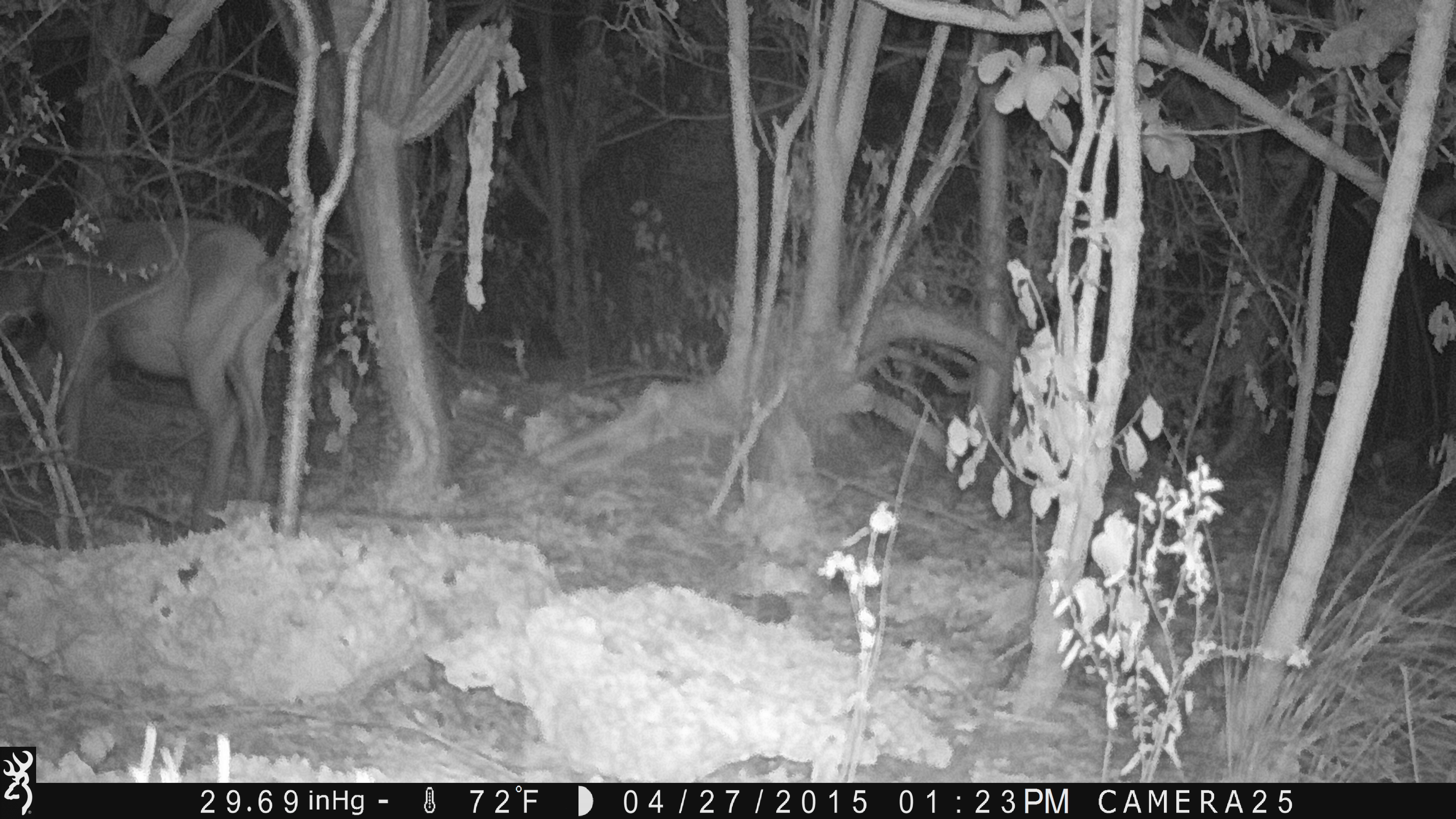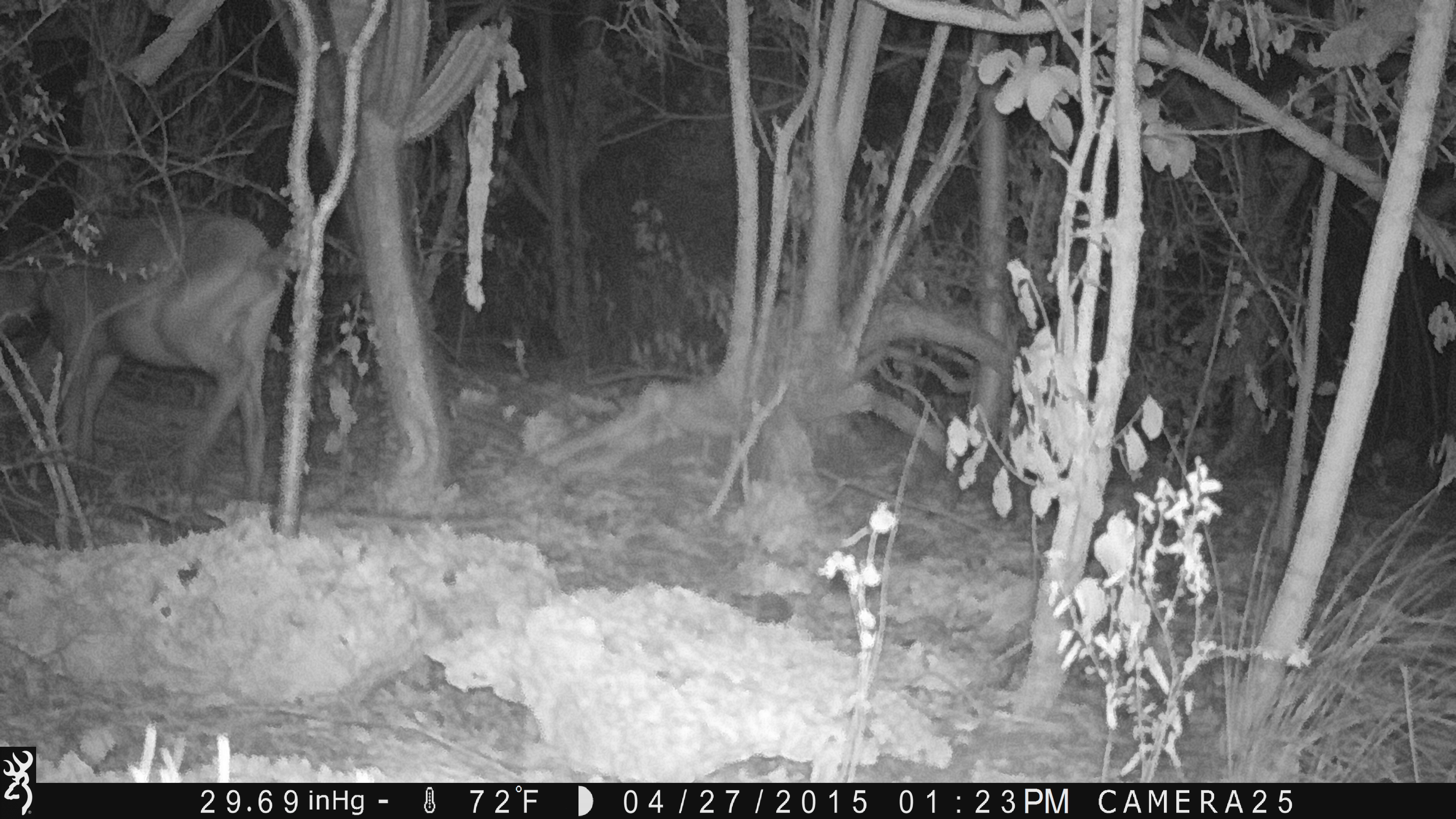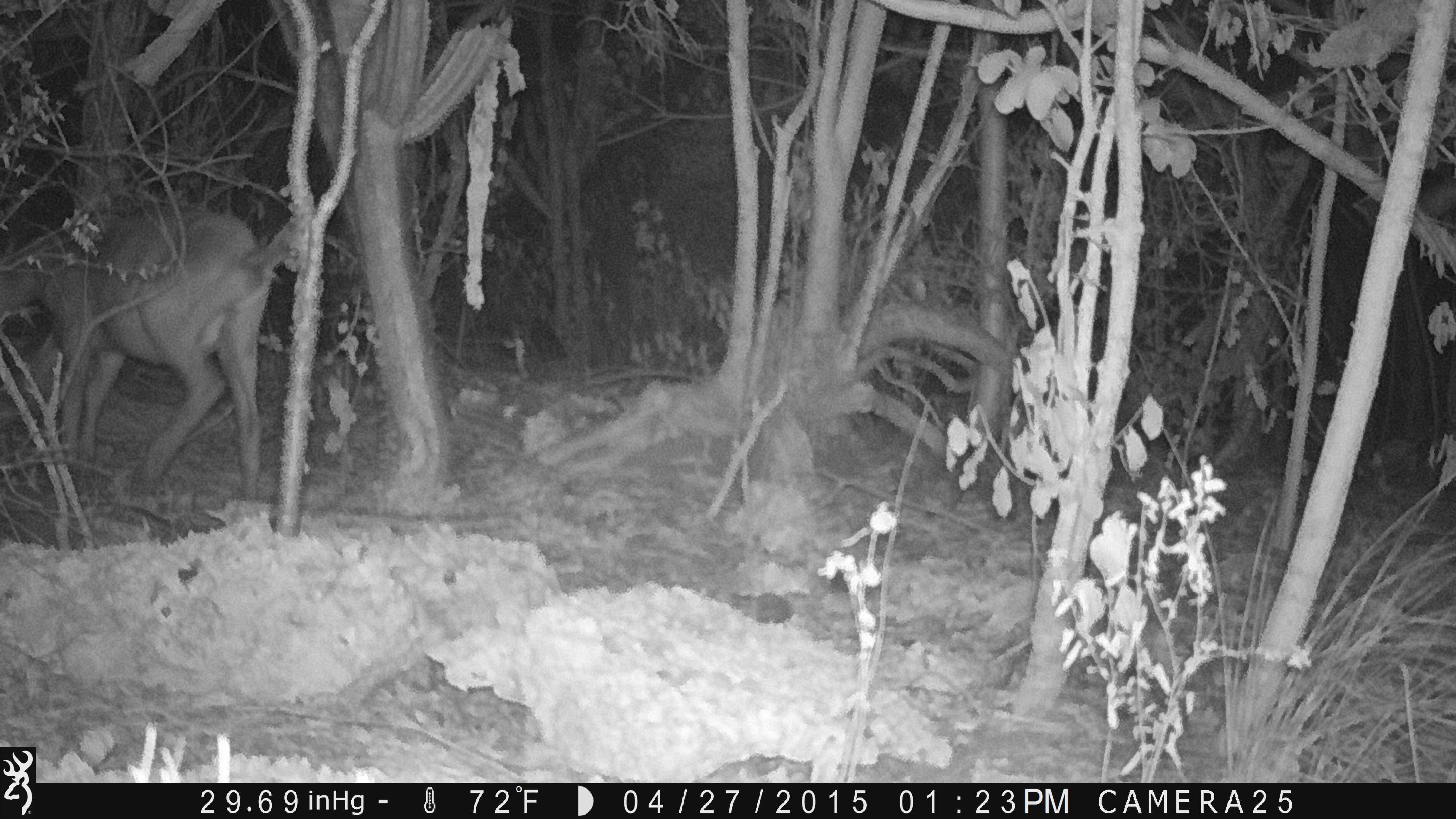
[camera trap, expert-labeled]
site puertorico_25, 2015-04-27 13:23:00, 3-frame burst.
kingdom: Animalia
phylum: Chordata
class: Mammalia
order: Artiodactyla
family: Bovidae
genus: Capra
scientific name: Capra hircus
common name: goat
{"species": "goat (Capra hircus)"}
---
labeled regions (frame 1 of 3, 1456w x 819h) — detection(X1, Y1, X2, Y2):
goat: detection(0, 212, 289, 534)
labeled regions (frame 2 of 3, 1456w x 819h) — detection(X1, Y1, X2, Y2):
goat: detection(0, 205, 295, 523)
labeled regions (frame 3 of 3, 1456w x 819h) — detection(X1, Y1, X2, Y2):
goat: detection(0, 202, 310, 514)